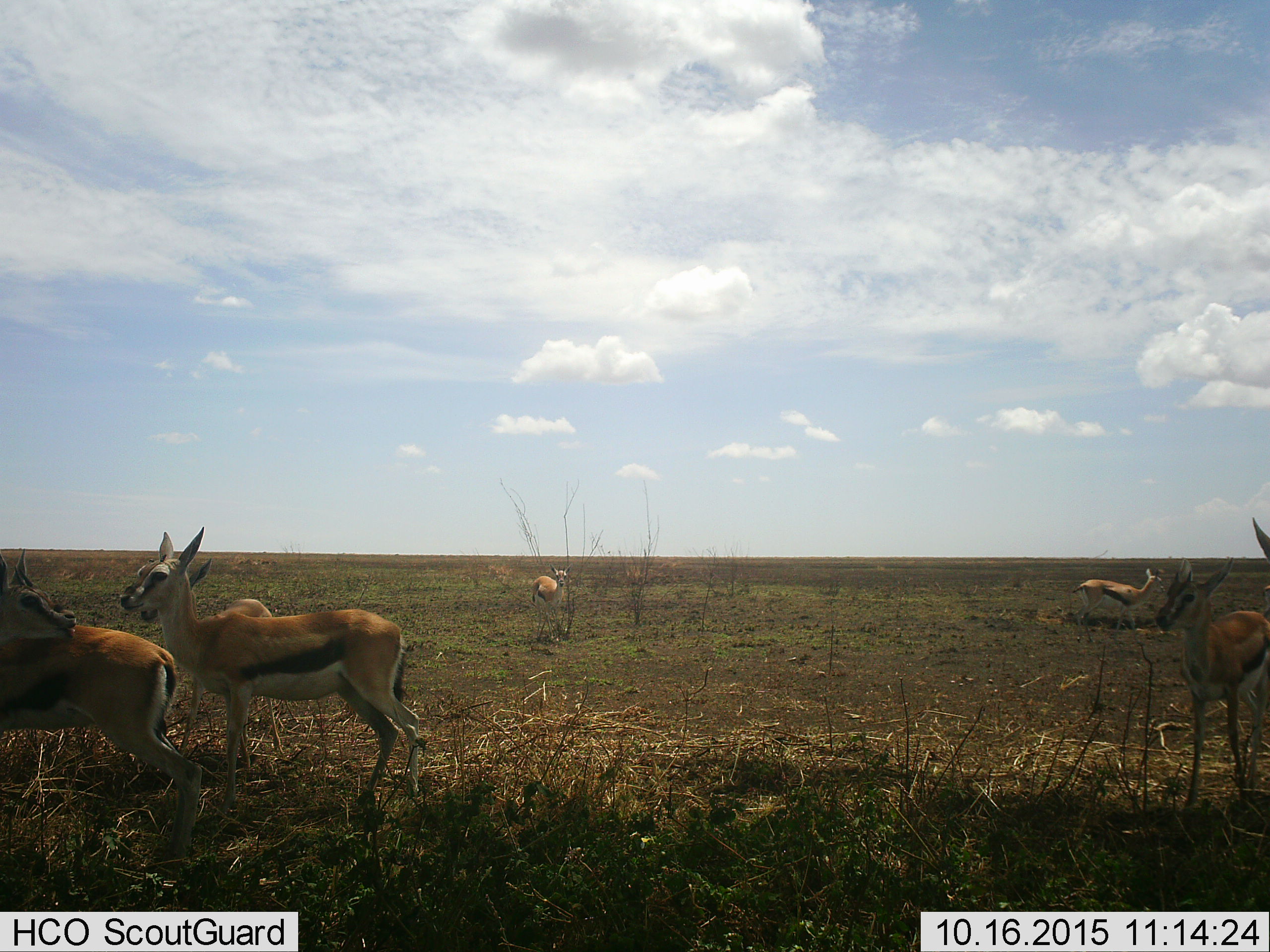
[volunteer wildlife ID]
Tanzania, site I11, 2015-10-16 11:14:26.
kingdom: Animalia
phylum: Chordata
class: Mammalia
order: Artiodactyla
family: Bovidae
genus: Eudorcas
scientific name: Eudorcas thomsonii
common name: thomson's gazelle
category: gazellethomsons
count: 8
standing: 100%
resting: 10%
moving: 30%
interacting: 0%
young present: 20%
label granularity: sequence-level